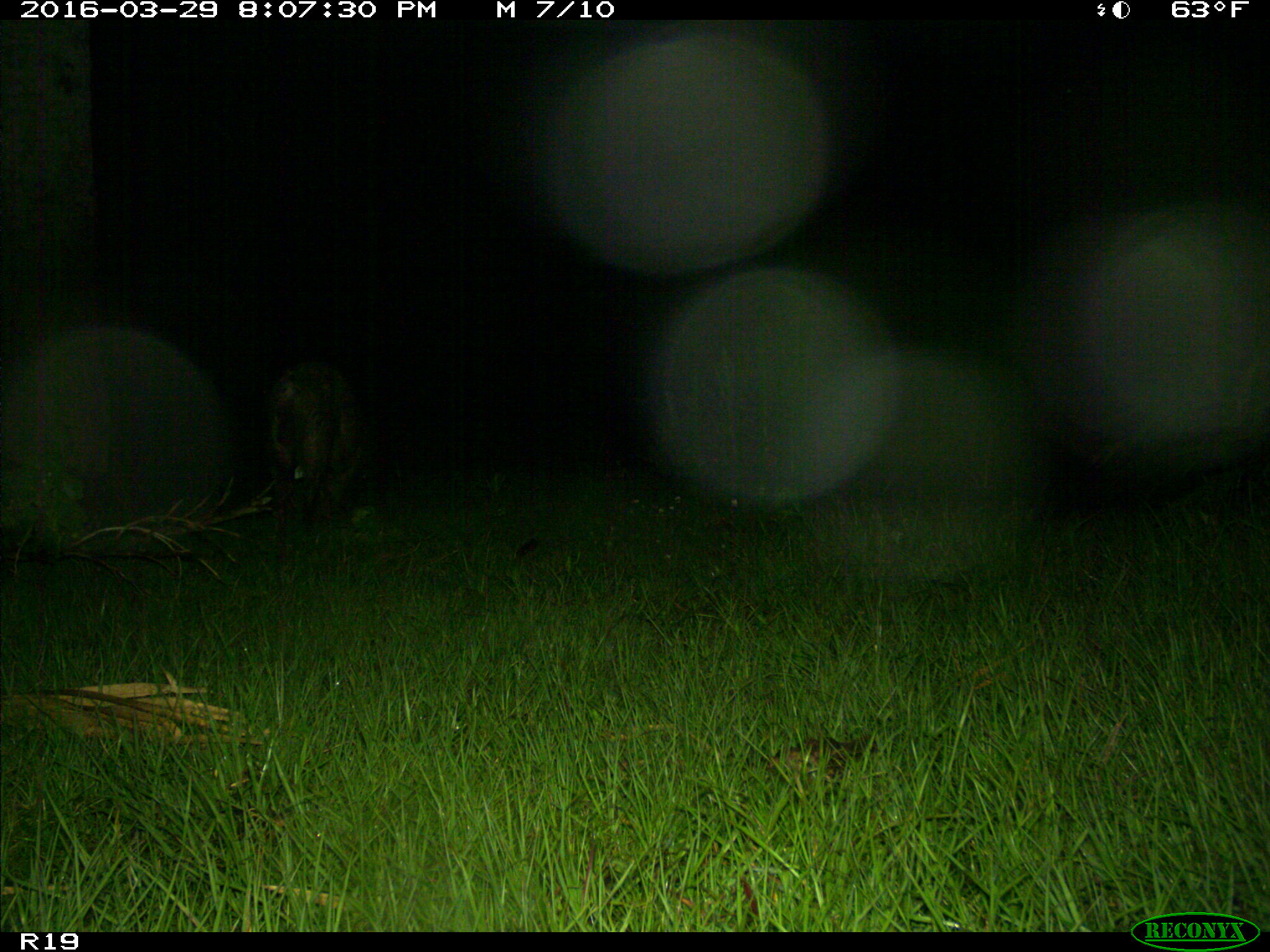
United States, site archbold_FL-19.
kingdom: Animalia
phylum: Chordata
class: Mammalia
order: Artiodactyla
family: Suidae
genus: Sus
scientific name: Sus scrofa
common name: wild boar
Sus scrofa (wild boar).